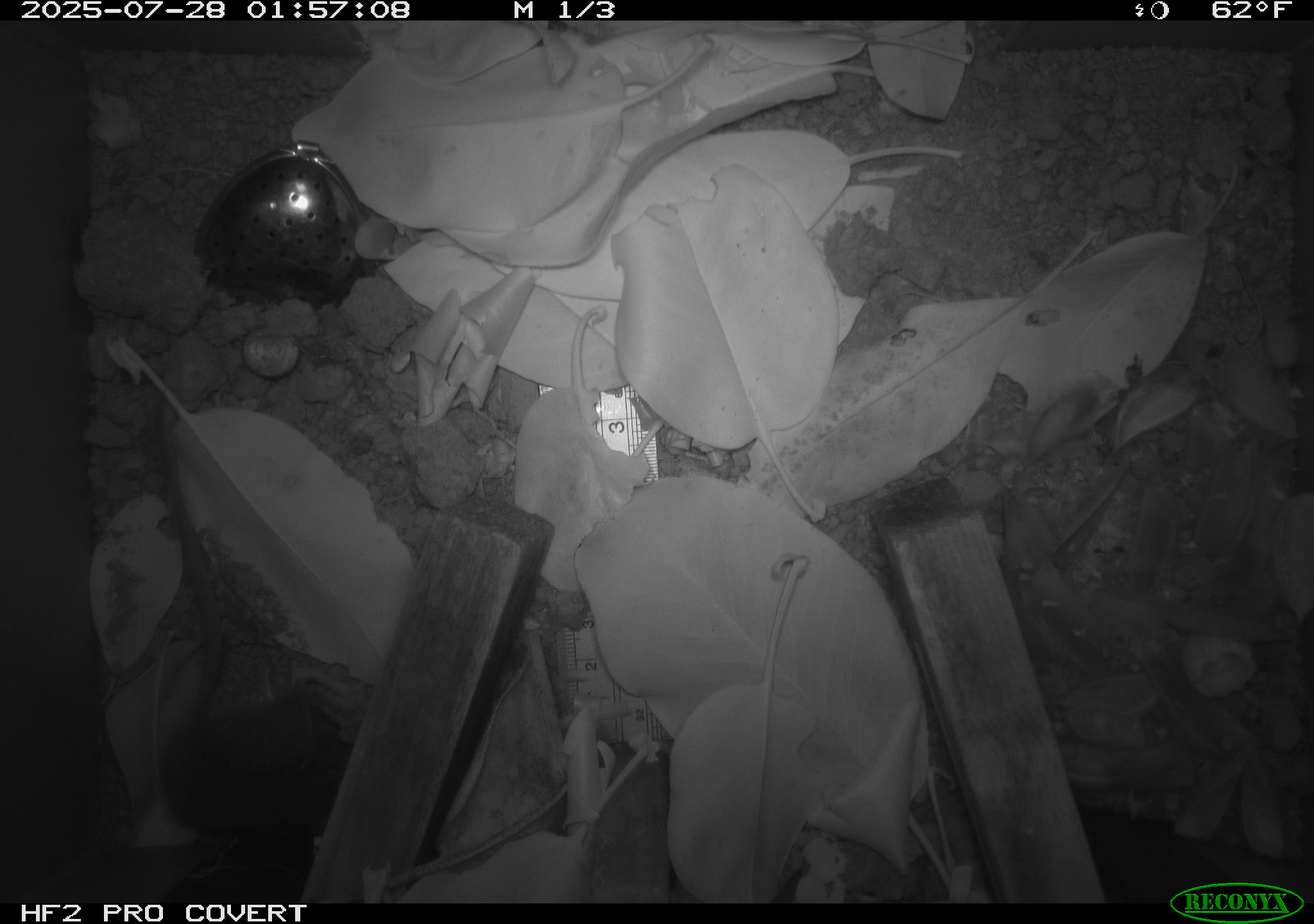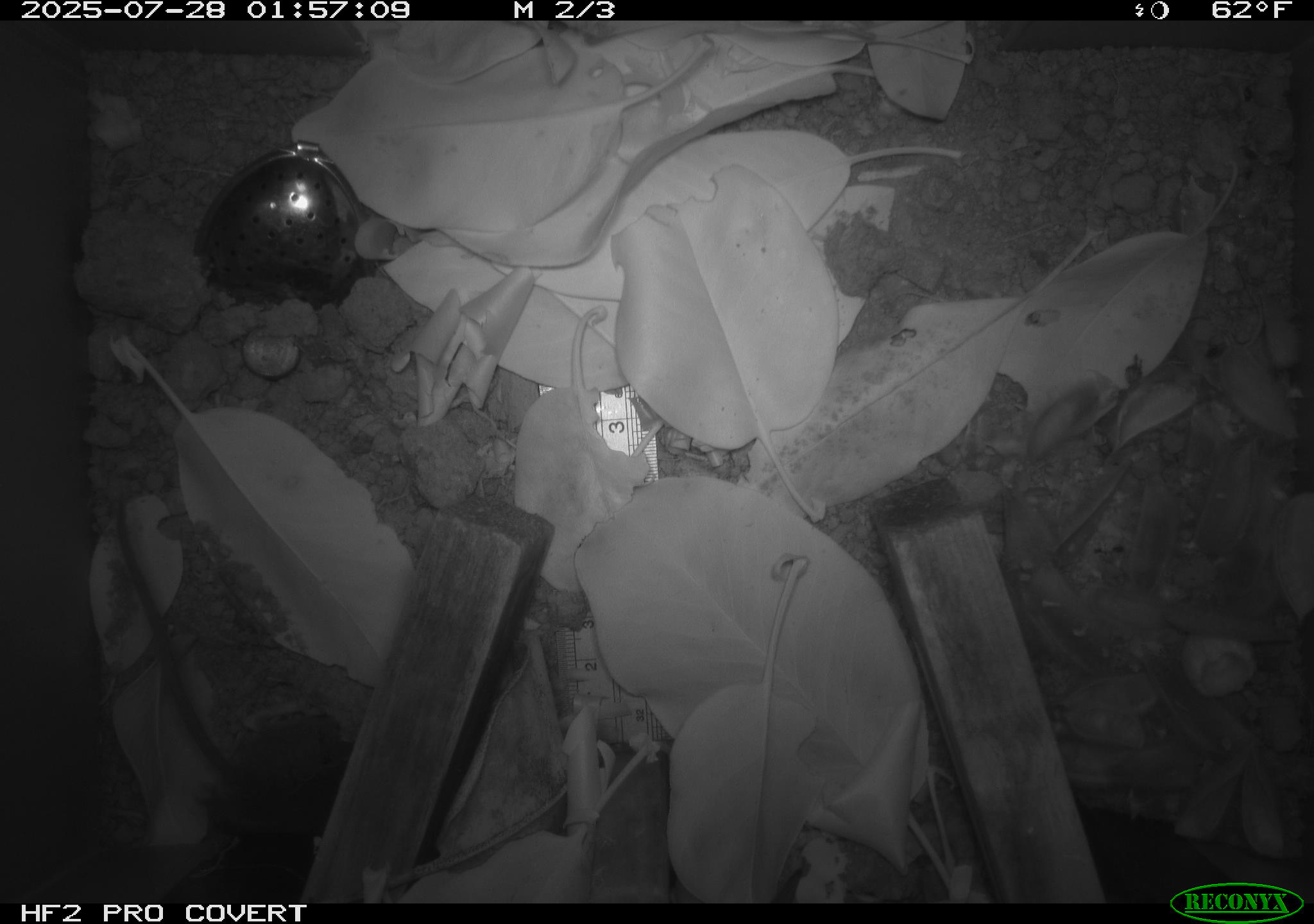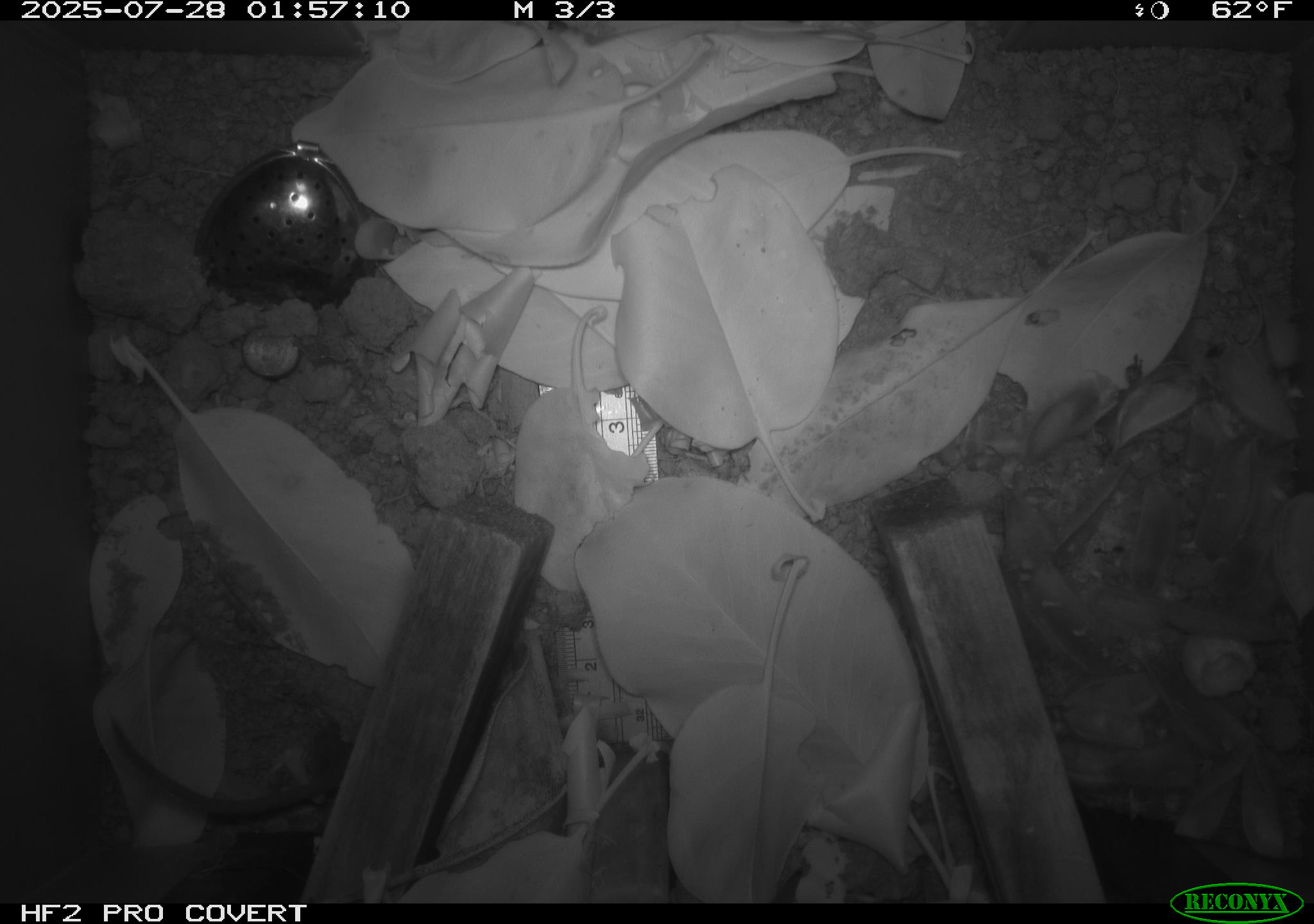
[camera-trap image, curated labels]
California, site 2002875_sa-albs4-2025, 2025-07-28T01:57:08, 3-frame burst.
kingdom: Animalia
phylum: Chordata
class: Mammalia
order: Rodentia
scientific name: Rodentia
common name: mouse species